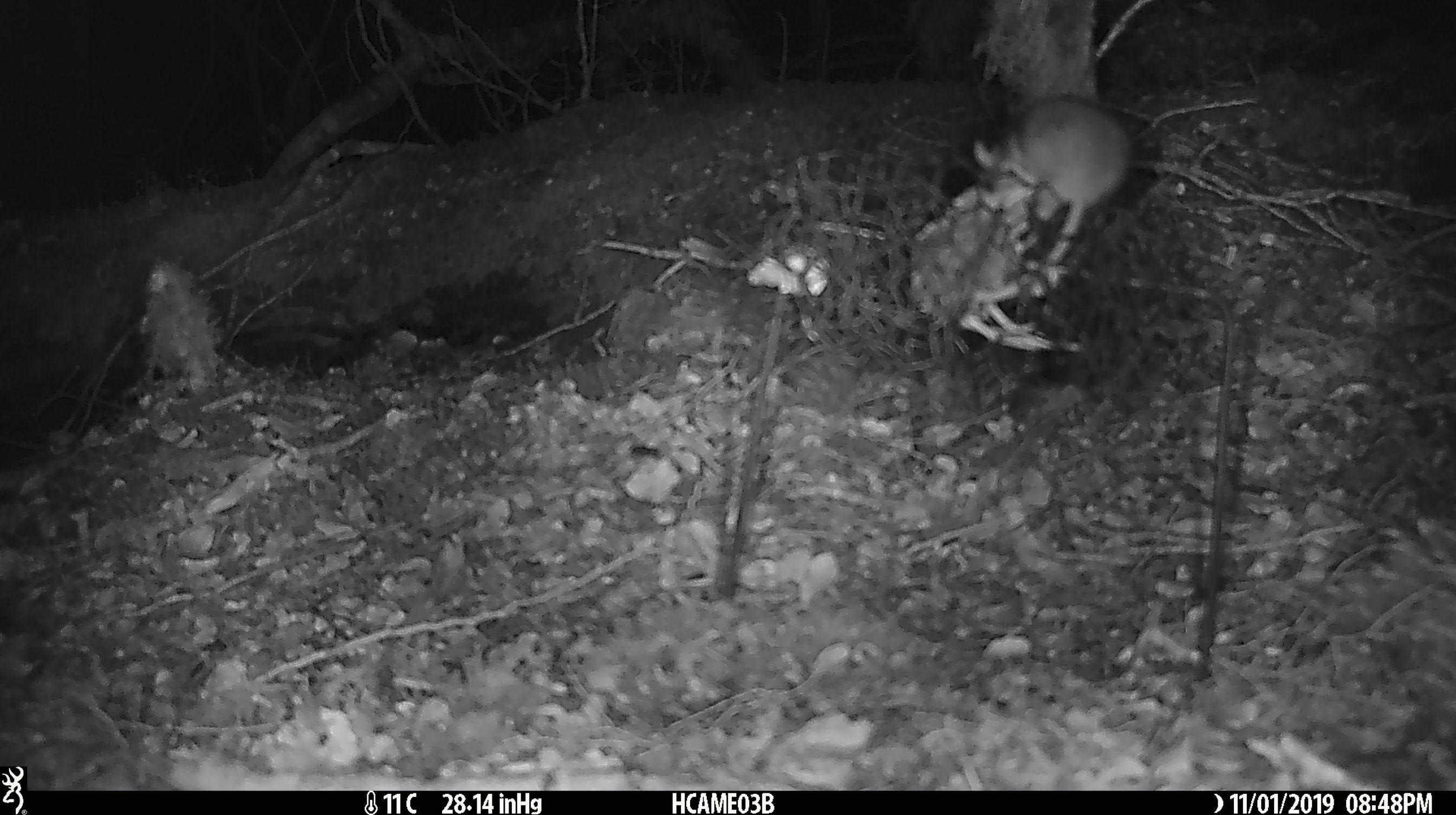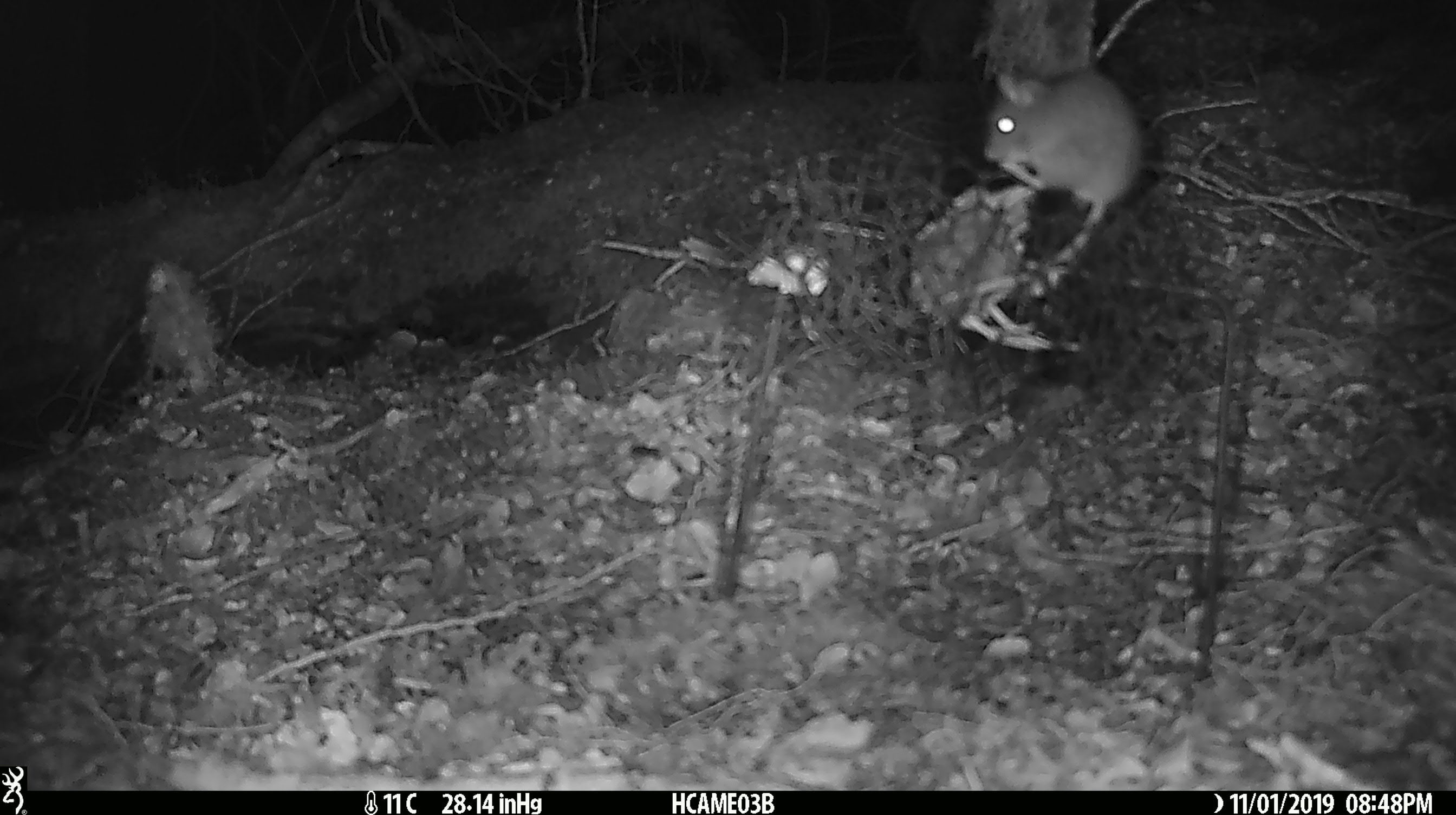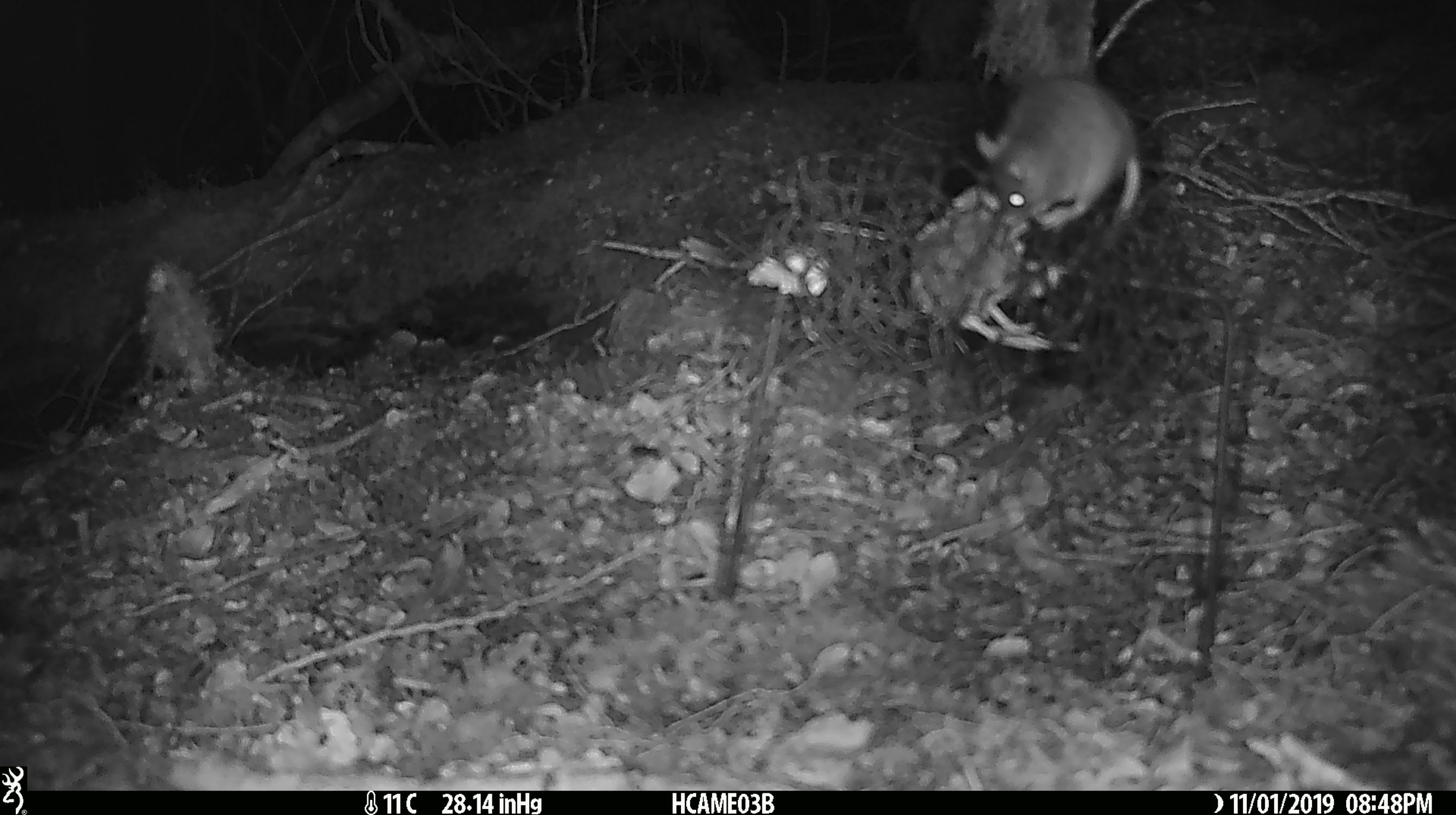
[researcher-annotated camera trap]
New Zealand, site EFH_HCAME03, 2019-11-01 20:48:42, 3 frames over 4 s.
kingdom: Animalia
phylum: Chordata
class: Mammalia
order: Rodentia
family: Muridae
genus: Mus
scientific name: Mus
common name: mouse